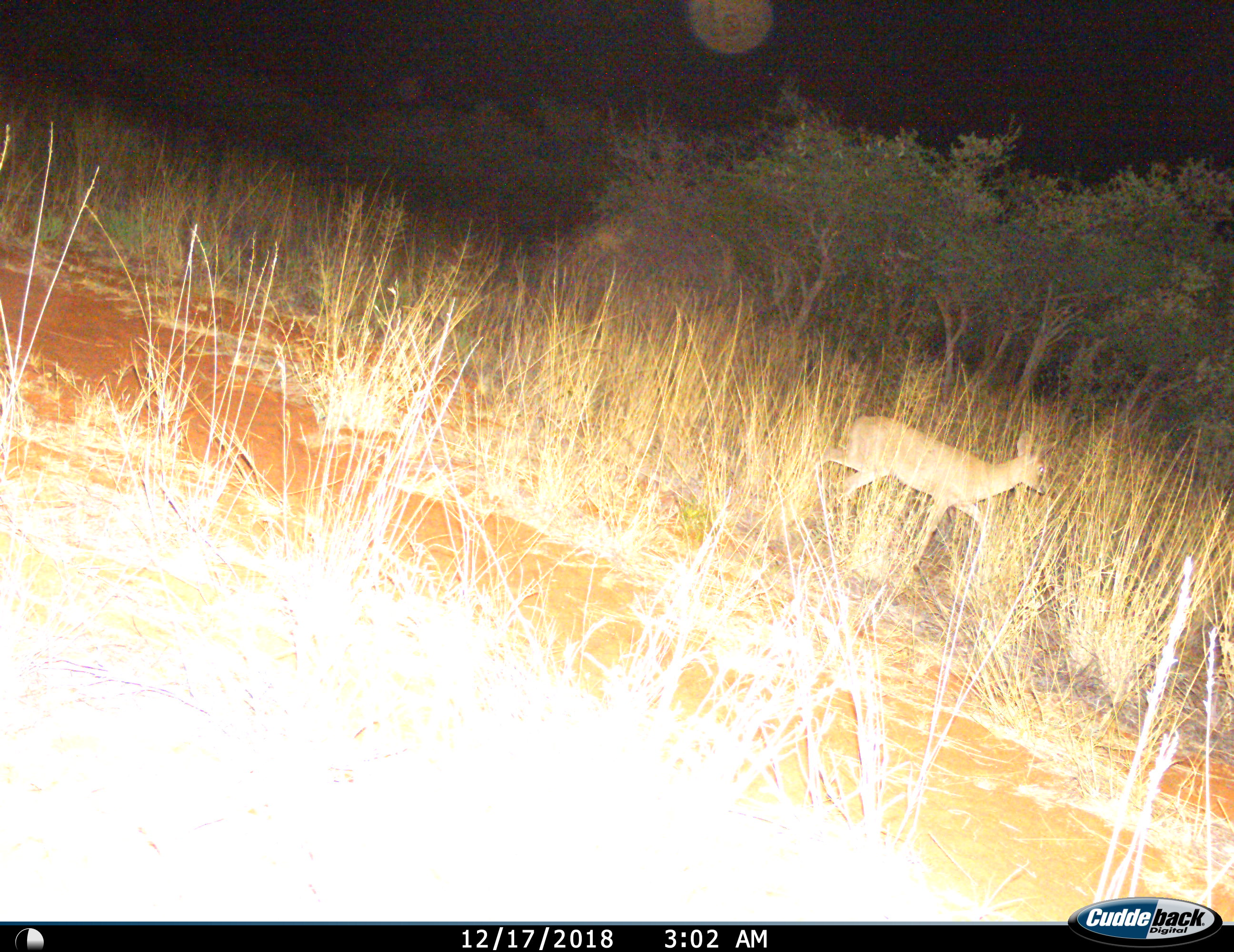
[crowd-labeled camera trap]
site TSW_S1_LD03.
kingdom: Animalia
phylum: Chordata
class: Mammalia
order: Artiodactyla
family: Bovidae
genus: Raphicerus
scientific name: Raphicerus campestris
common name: steenbok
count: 1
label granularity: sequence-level